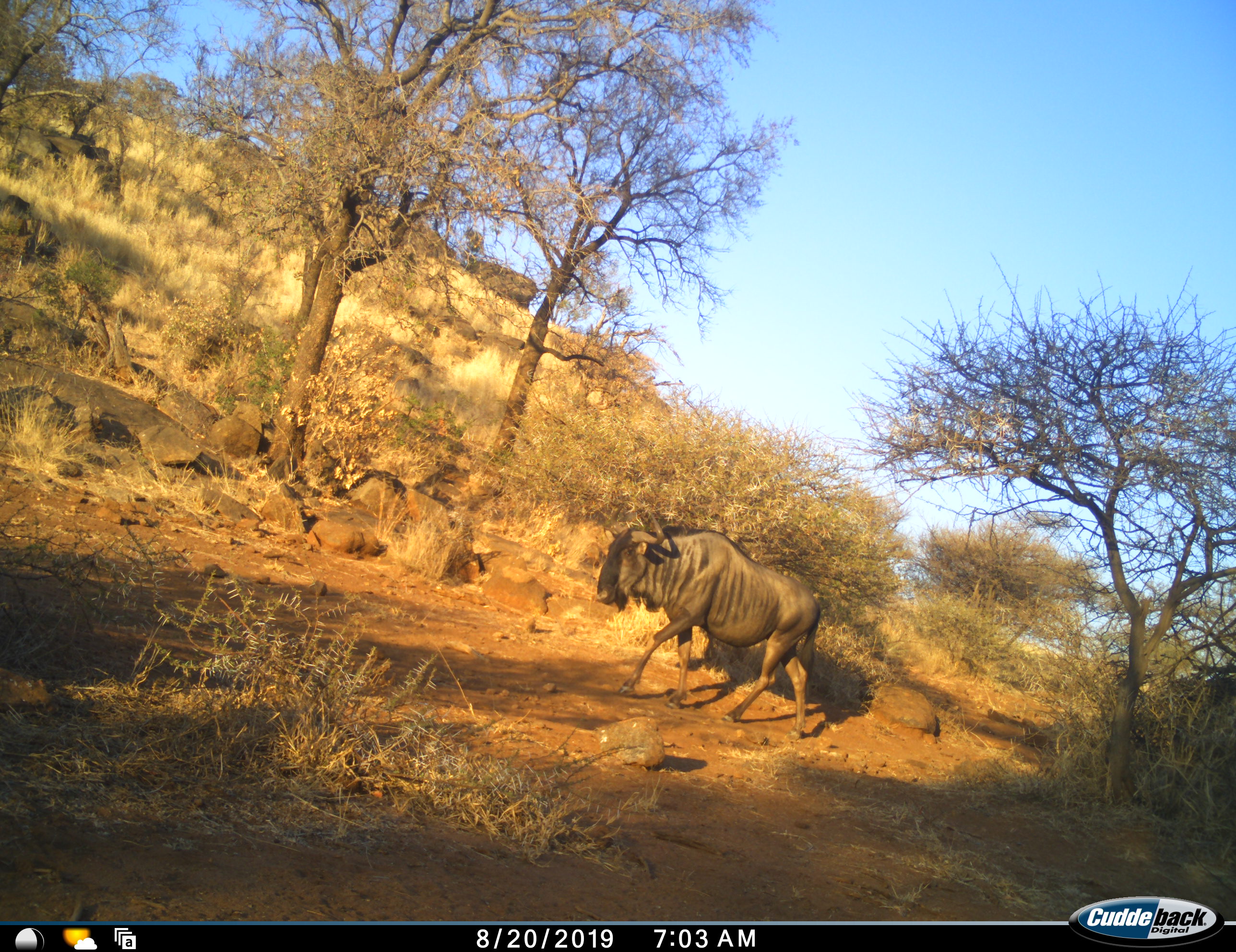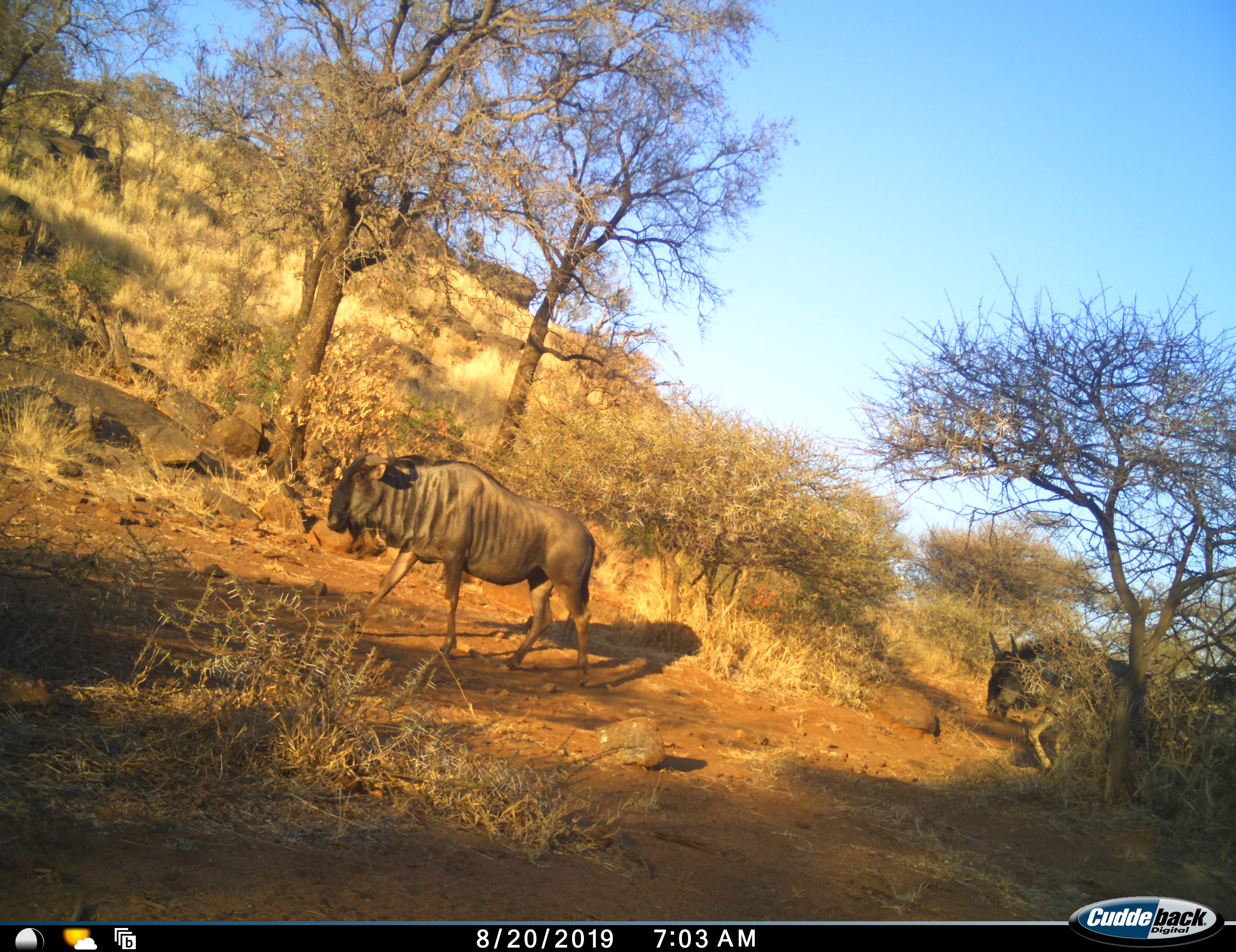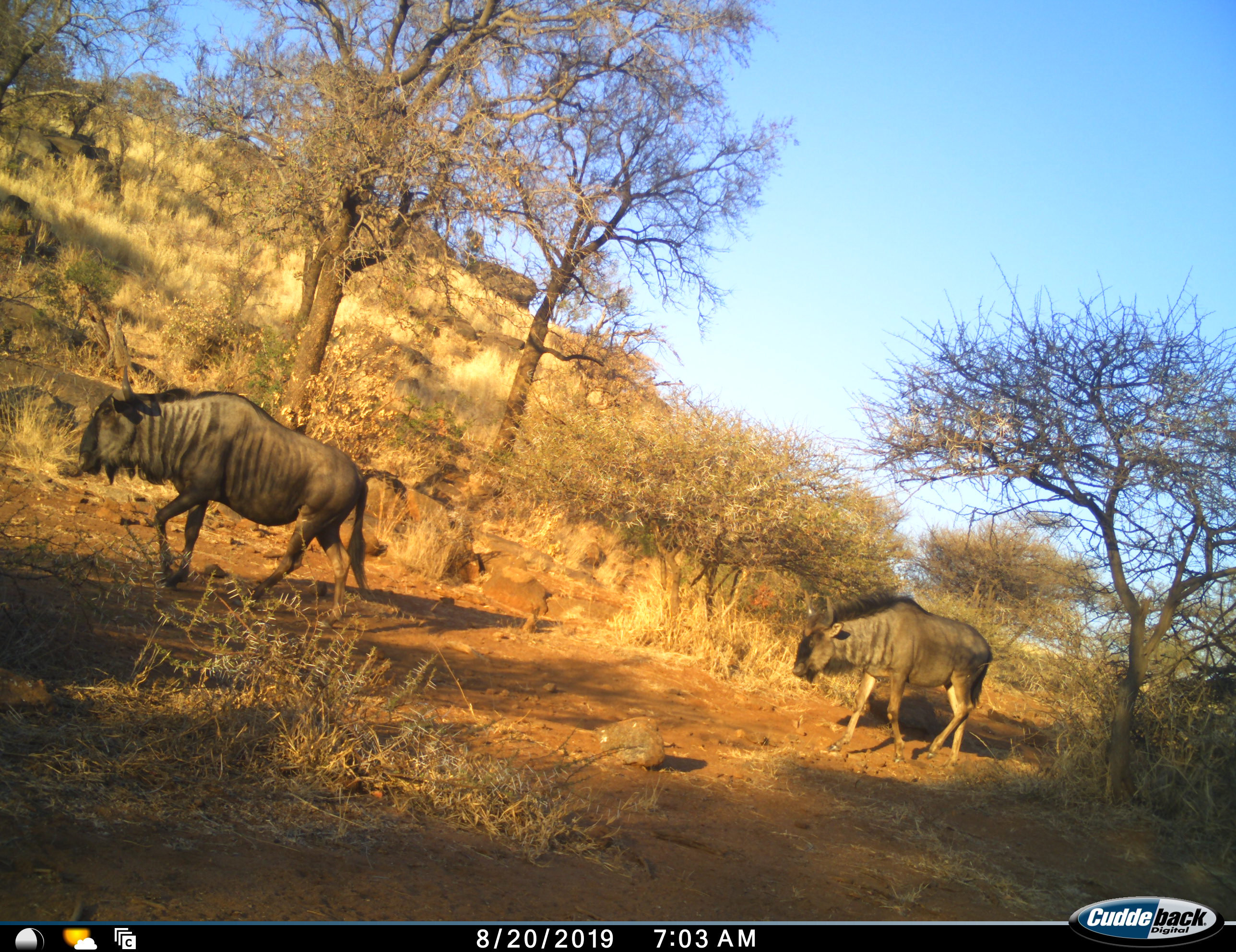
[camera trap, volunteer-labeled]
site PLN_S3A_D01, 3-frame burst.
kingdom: Animalia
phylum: Chordata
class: Mammalia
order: Artiodactyla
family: Bovidae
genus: Connochaetes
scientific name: Connochaetes taurinus taurinus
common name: blue wildebeest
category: wildebeestblue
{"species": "wildebeestblue (blue wildebeest) (Connochaetes taurinus taurinus)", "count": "2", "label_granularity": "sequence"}